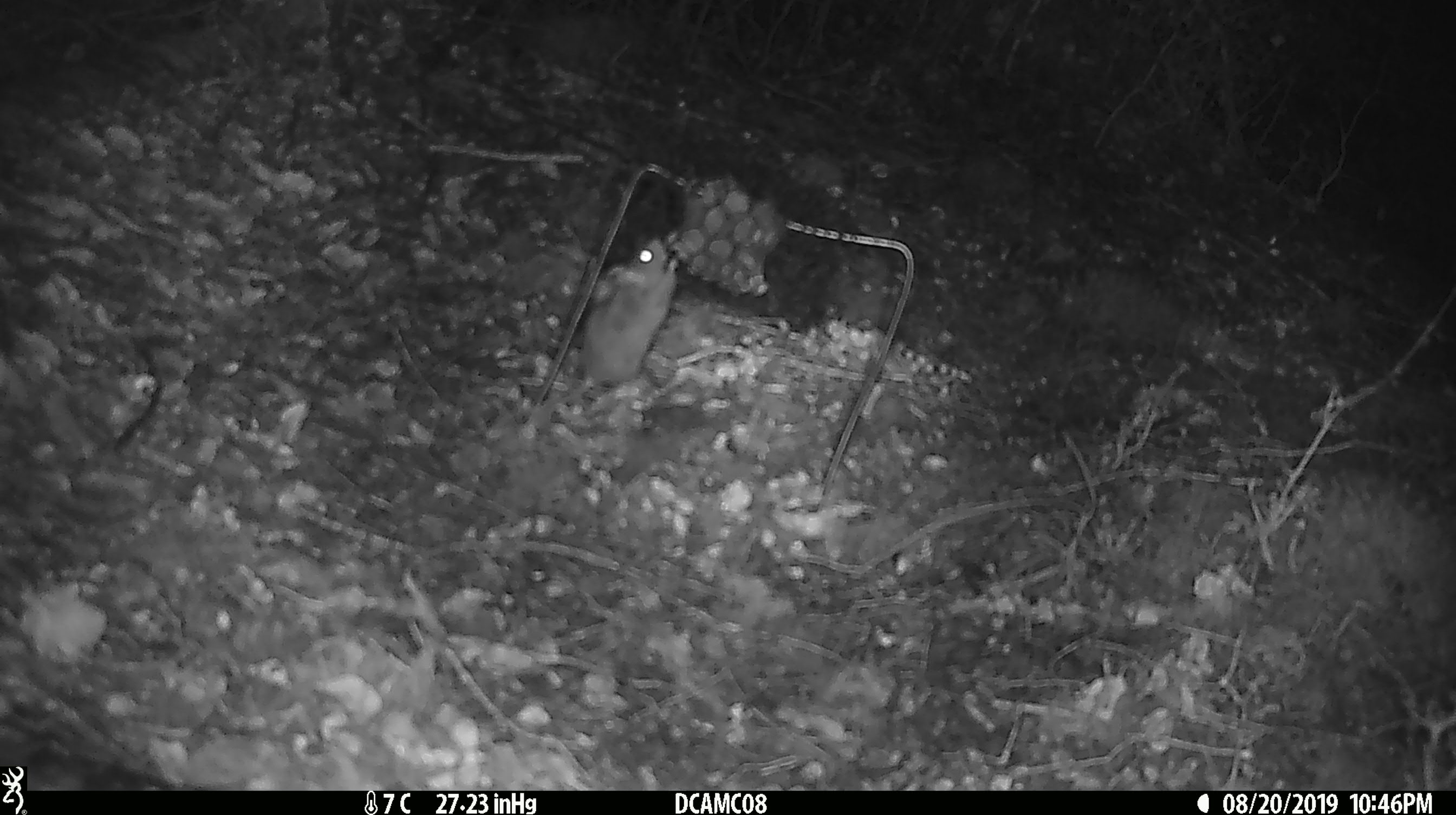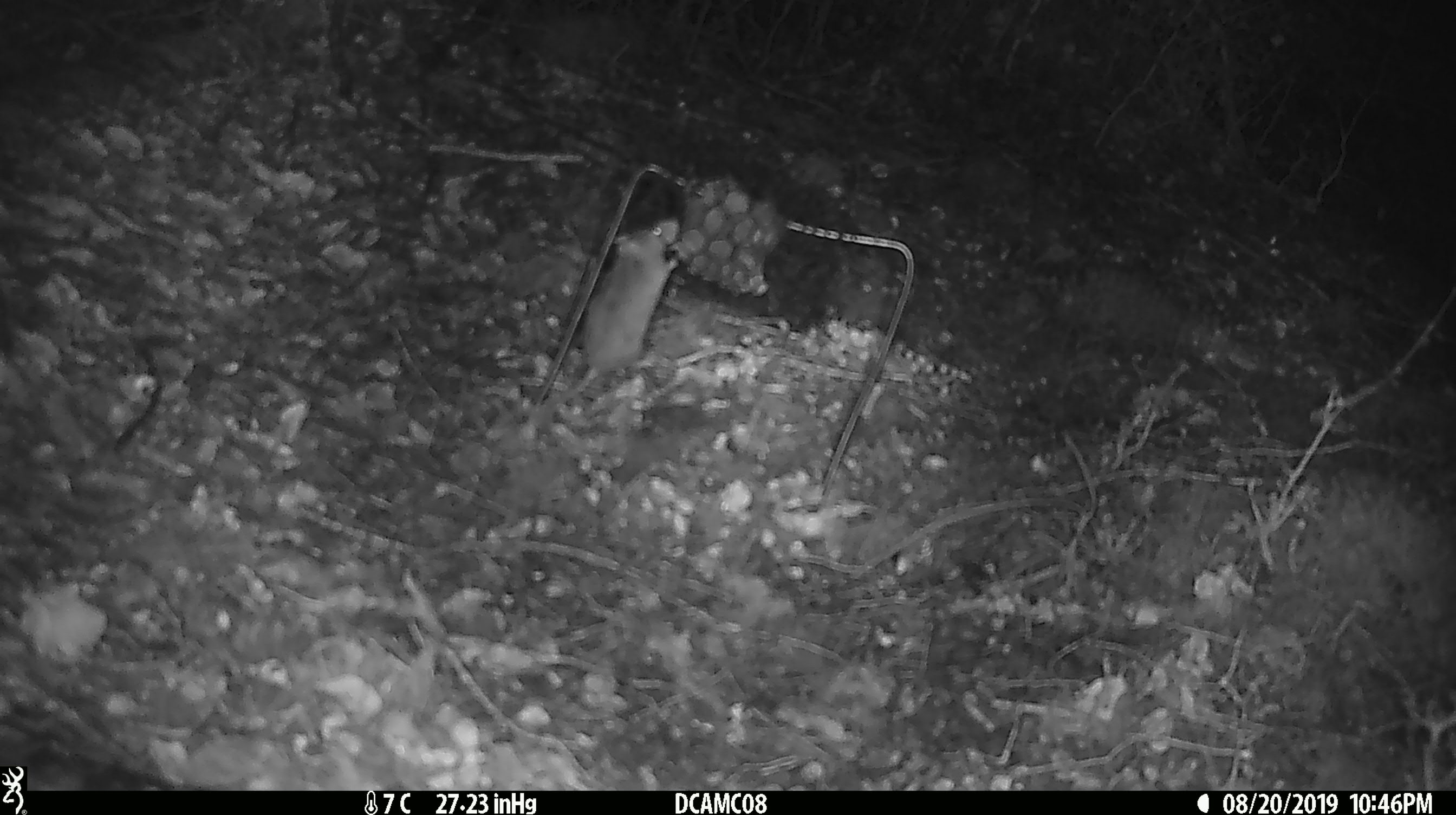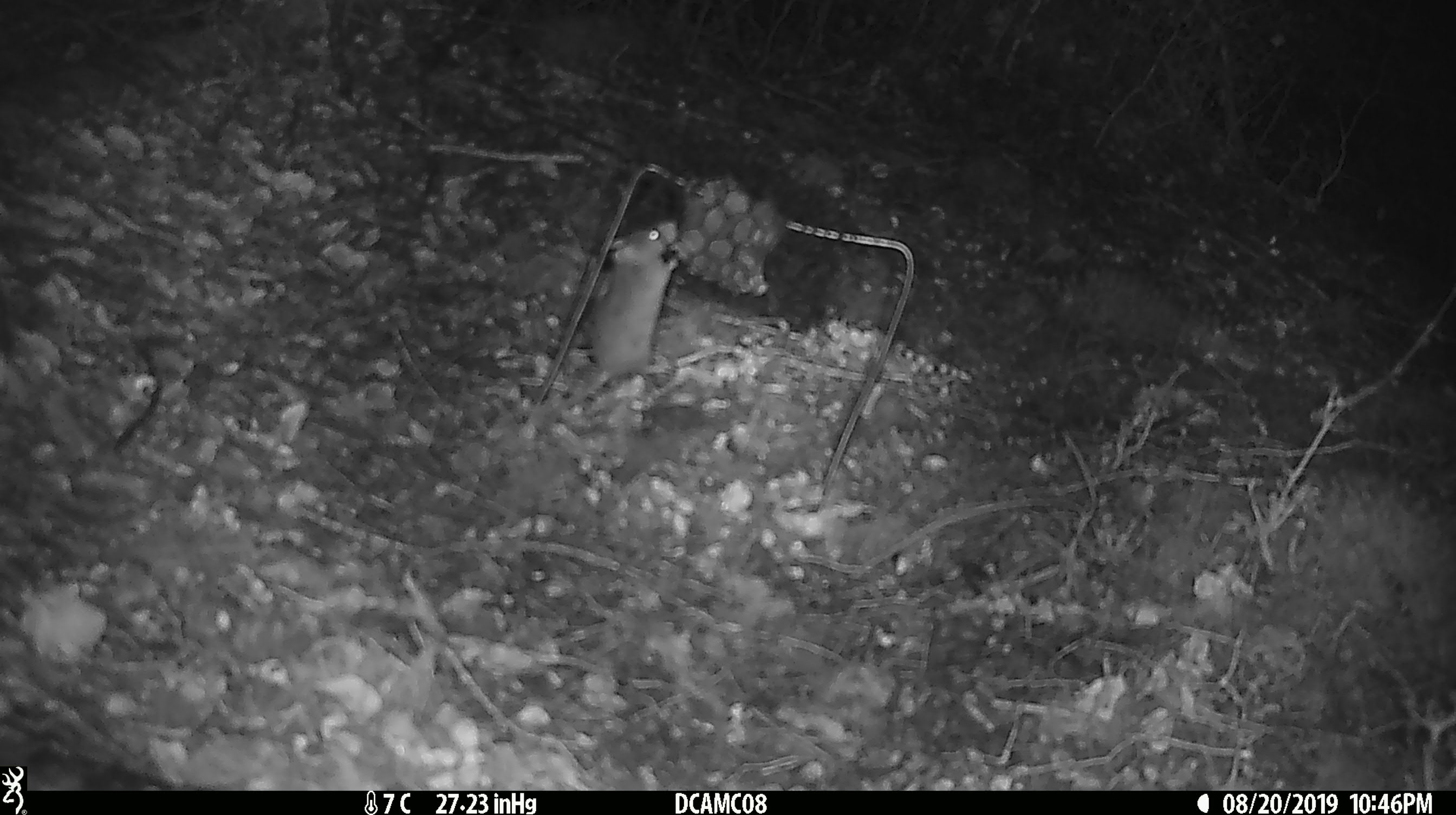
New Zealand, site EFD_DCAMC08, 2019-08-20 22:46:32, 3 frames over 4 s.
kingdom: Animalia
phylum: Chordata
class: Mammalia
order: Rodentia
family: Muridae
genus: Mus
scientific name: Mus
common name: mouse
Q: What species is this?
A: Mouse (Mus).